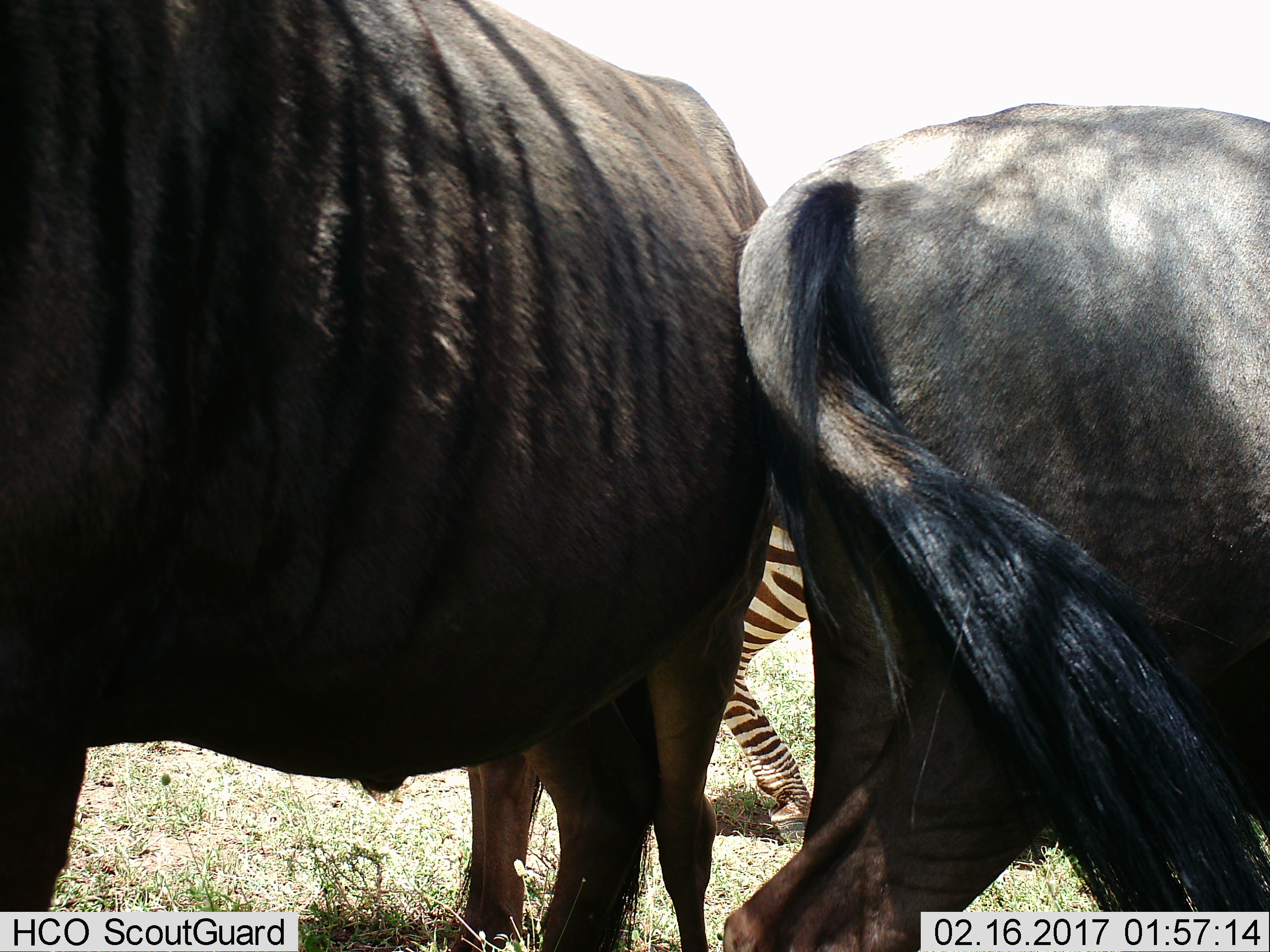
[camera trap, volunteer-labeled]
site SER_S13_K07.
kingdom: Animalia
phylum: Chordata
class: Mammalia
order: Artiodactyla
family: Bovidae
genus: Connochaetes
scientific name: Connochaetes taurinus taurinus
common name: blue wildebeest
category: wildebeestblue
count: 2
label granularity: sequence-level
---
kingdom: Animalia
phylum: Chordata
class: Mammalia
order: Perissodactyla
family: Equidae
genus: Equus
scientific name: Equus quagga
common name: plains zebra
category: zebraplains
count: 1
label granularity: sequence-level